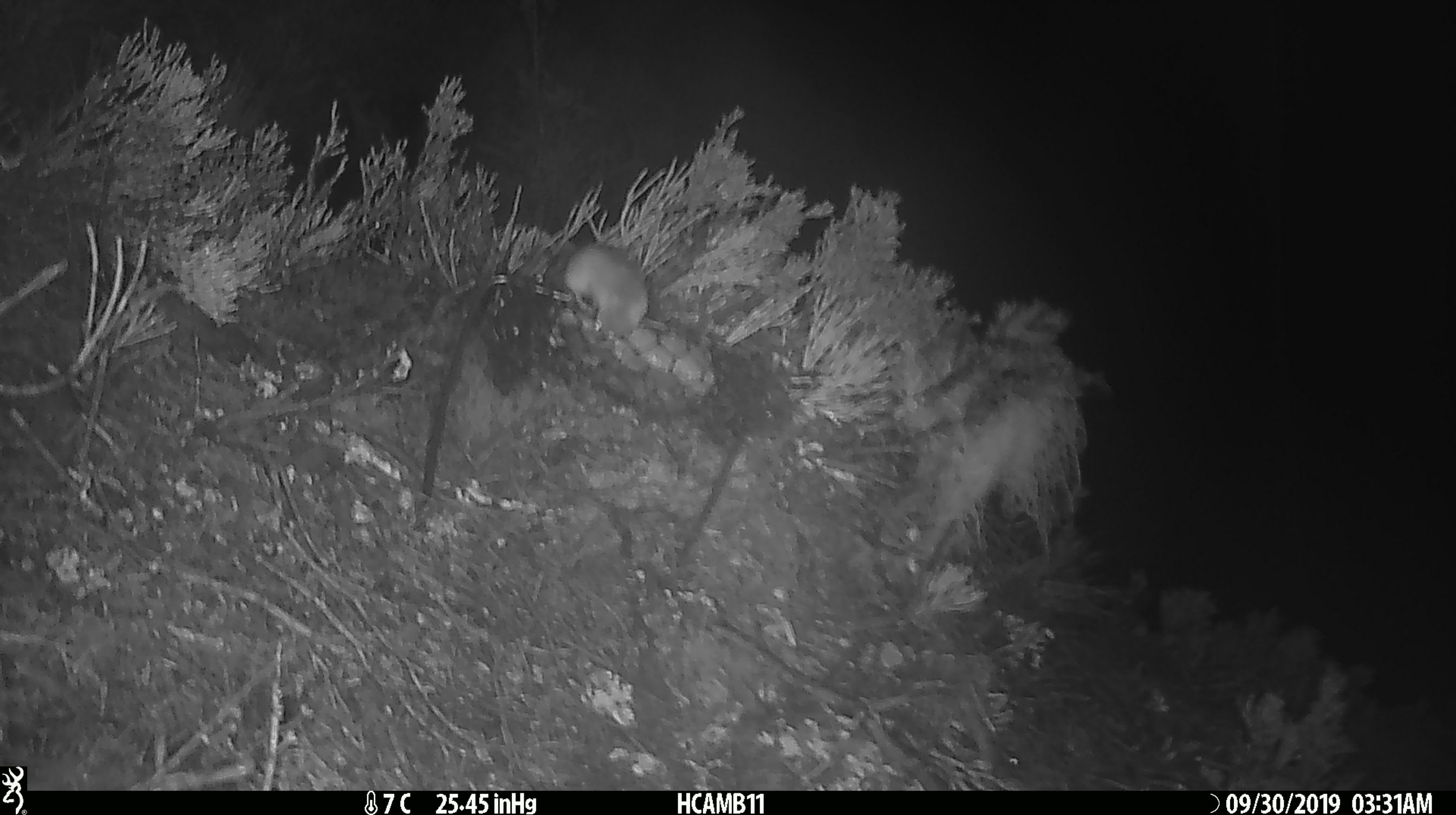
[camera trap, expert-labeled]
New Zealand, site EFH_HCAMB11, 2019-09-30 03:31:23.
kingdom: Animalia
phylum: Chordata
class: Mammalia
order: Rodentia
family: Muridae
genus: Mus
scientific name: Mus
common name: mouse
Mouse (Mus).